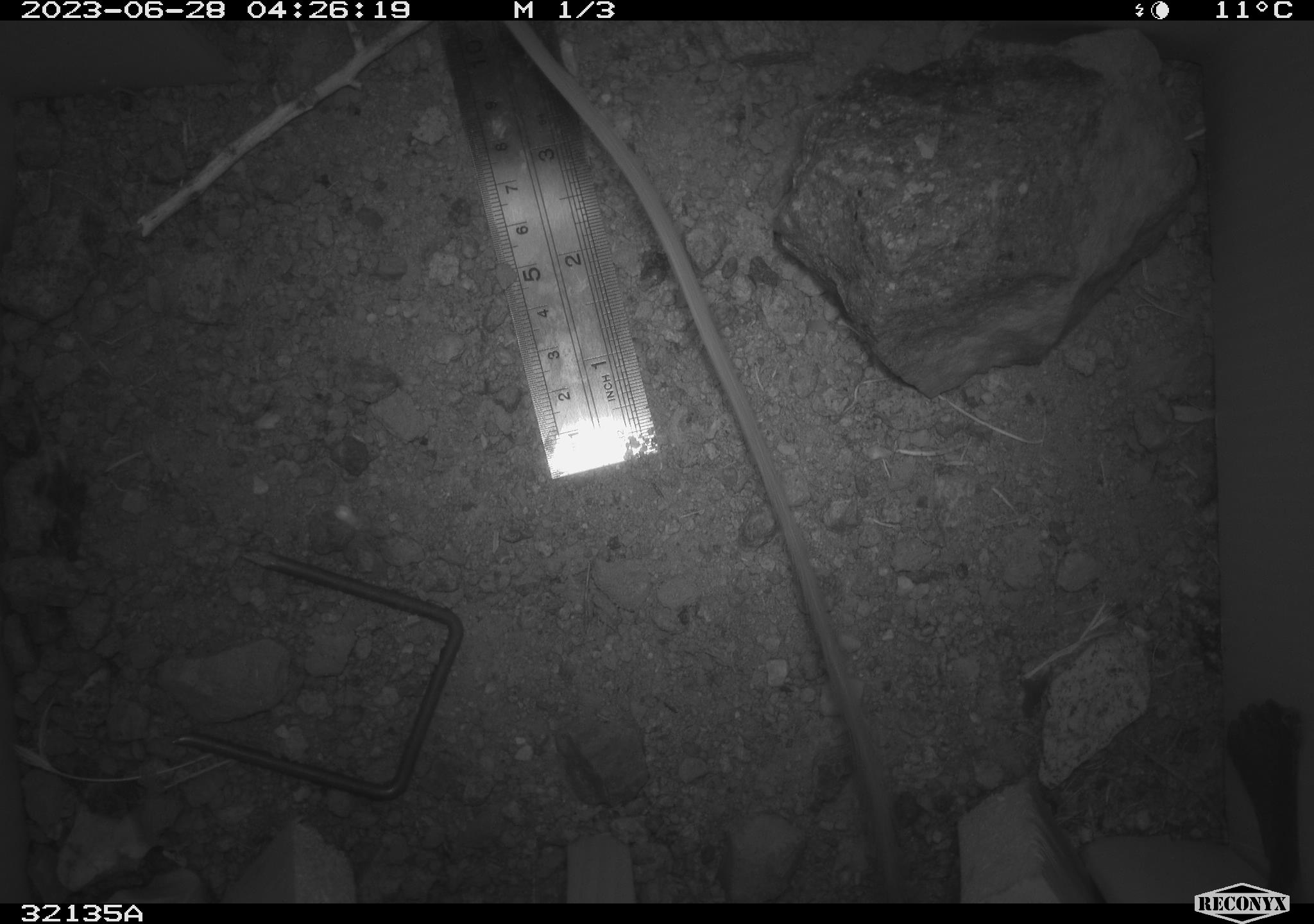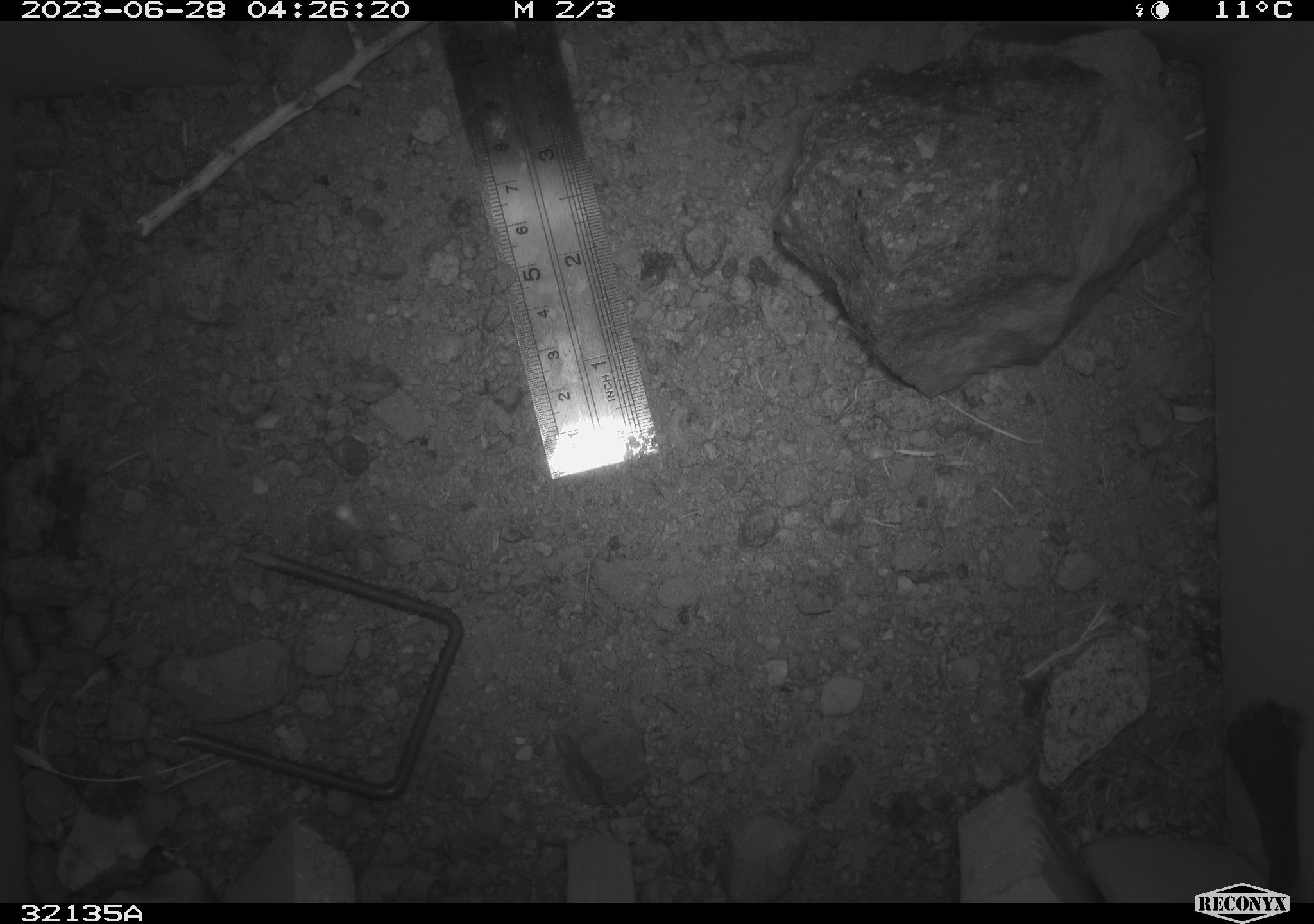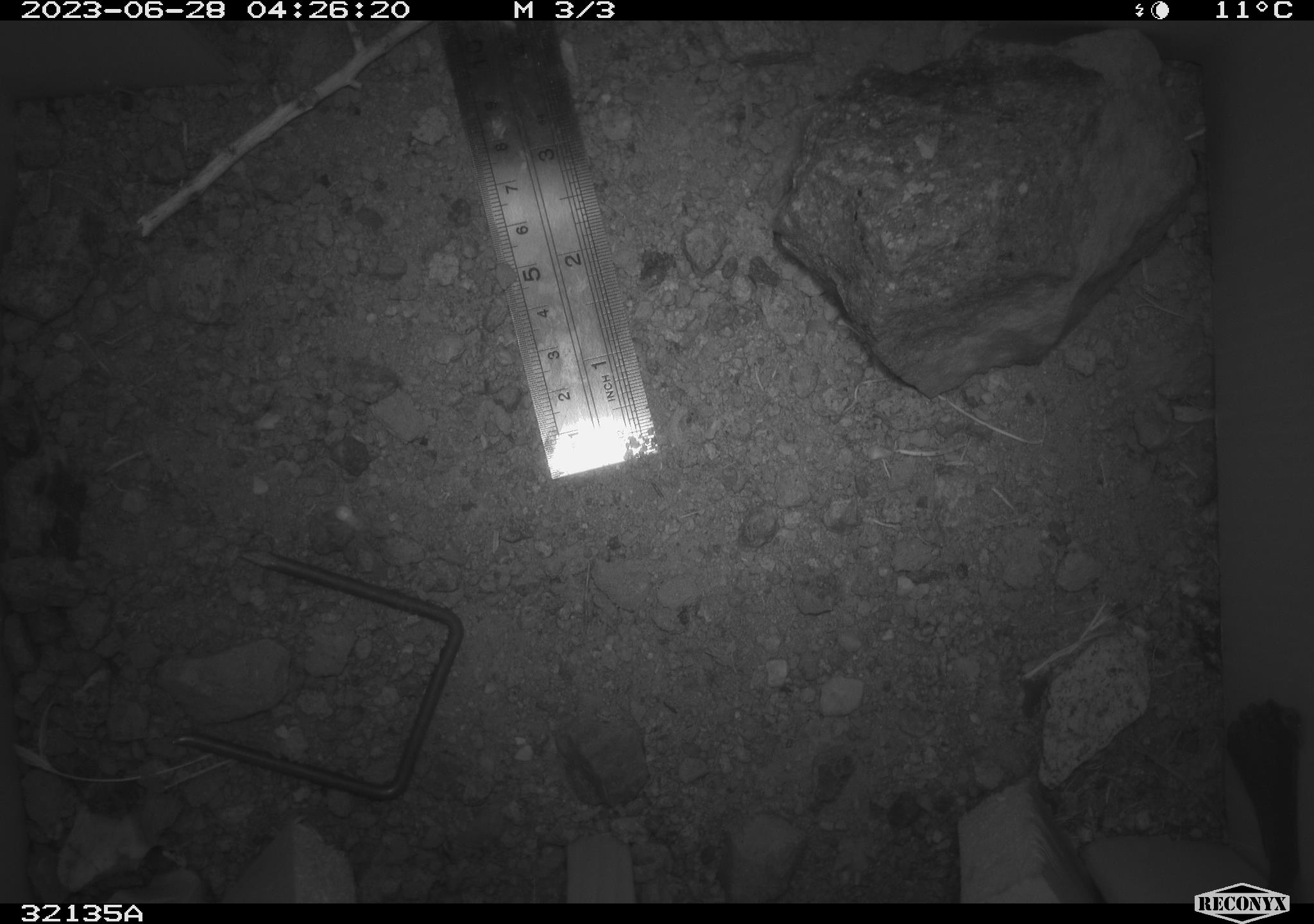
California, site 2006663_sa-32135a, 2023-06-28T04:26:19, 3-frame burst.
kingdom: Animalia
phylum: Chordata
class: Mammalia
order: Rodentia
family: Heteromyidae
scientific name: Heteromyidae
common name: kangaroo rats and pocket mice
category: heteromyidae family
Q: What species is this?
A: Heteromyidae family (kangaroo rats and pocket mice) (Heteromyidae).